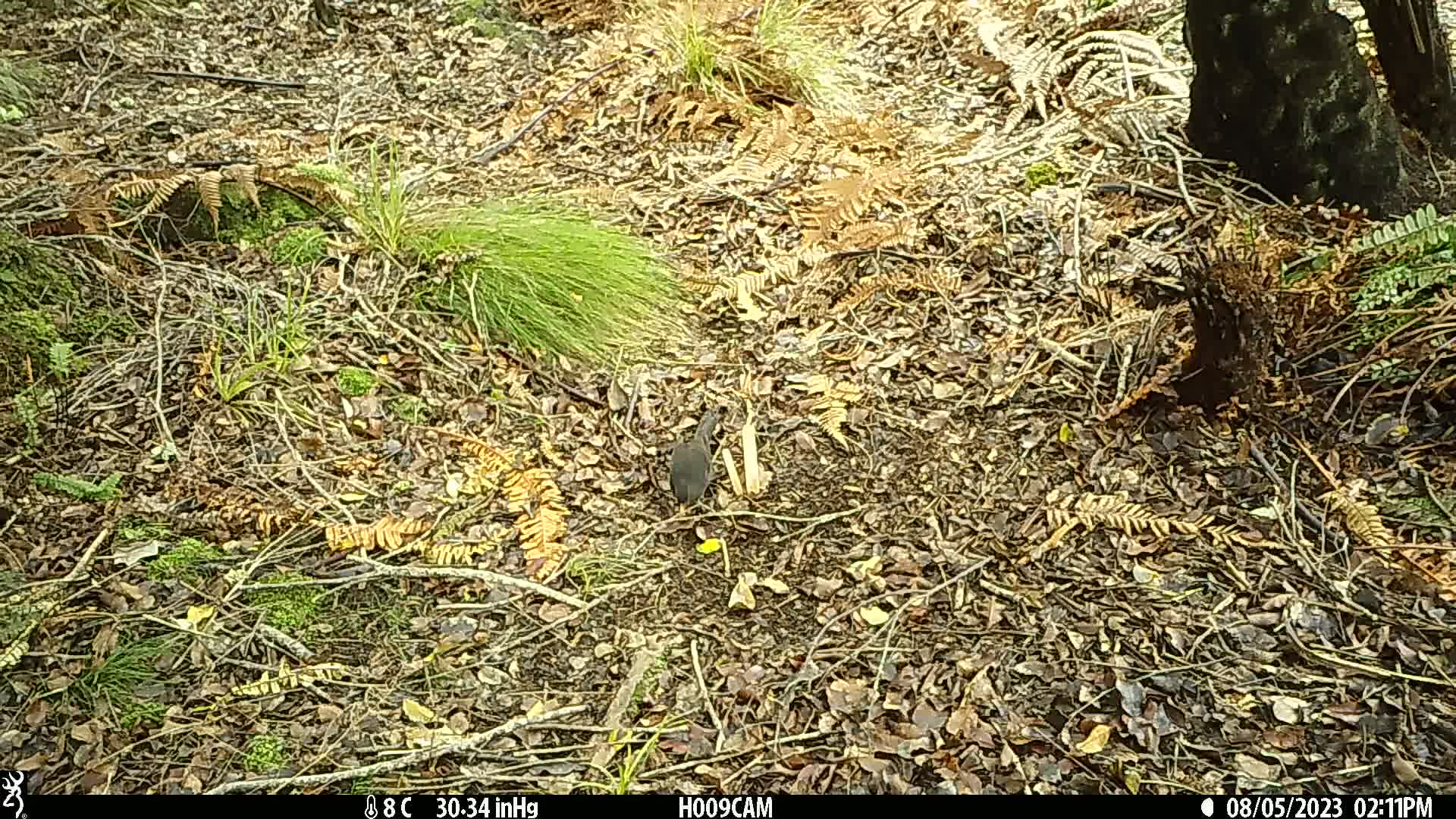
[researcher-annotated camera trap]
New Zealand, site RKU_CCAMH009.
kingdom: Animalia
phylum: Chordata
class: Aves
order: Passeriformes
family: Turdidae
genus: Turdus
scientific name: Turdus merula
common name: eurasian blackbird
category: blackbird